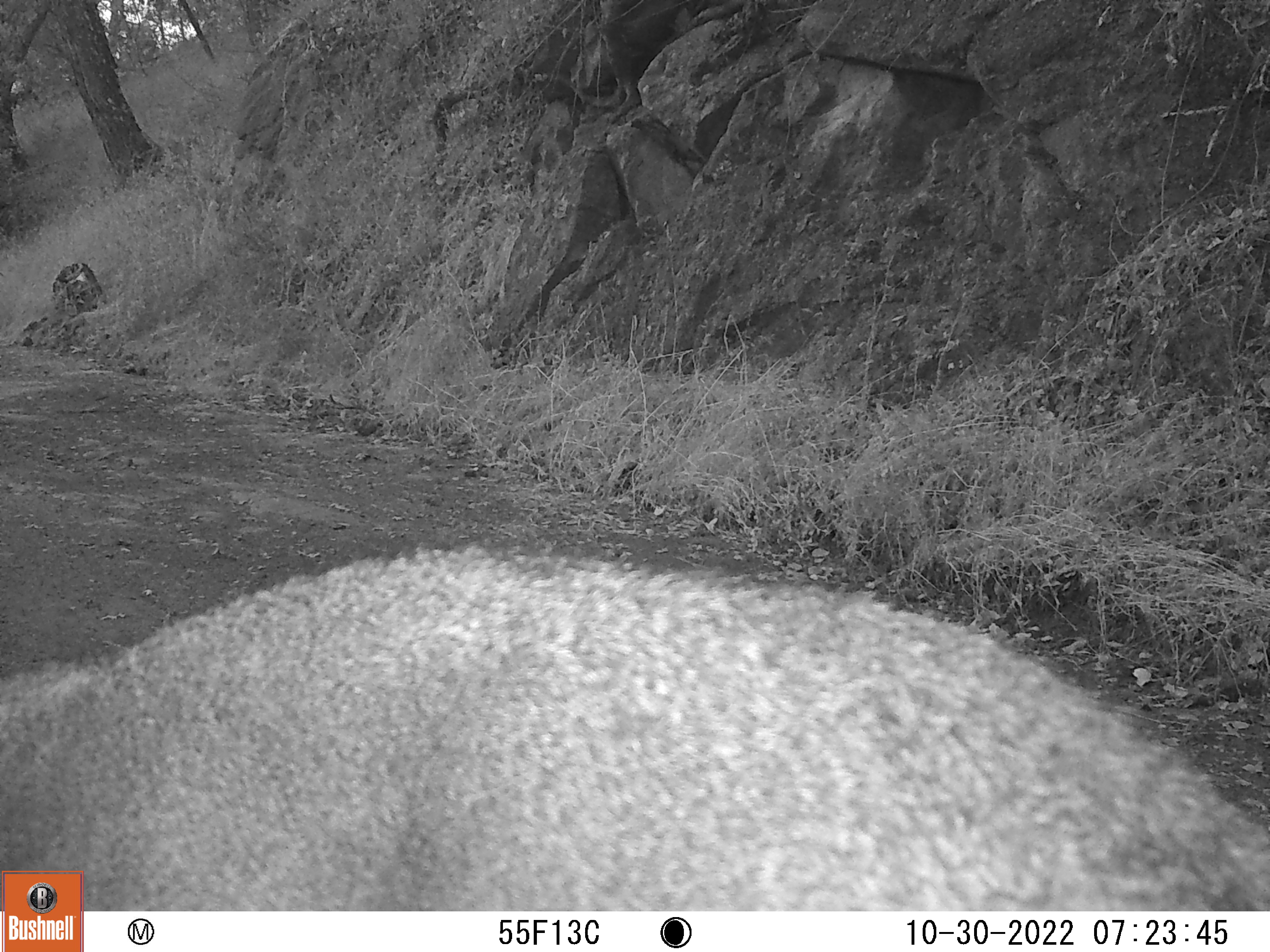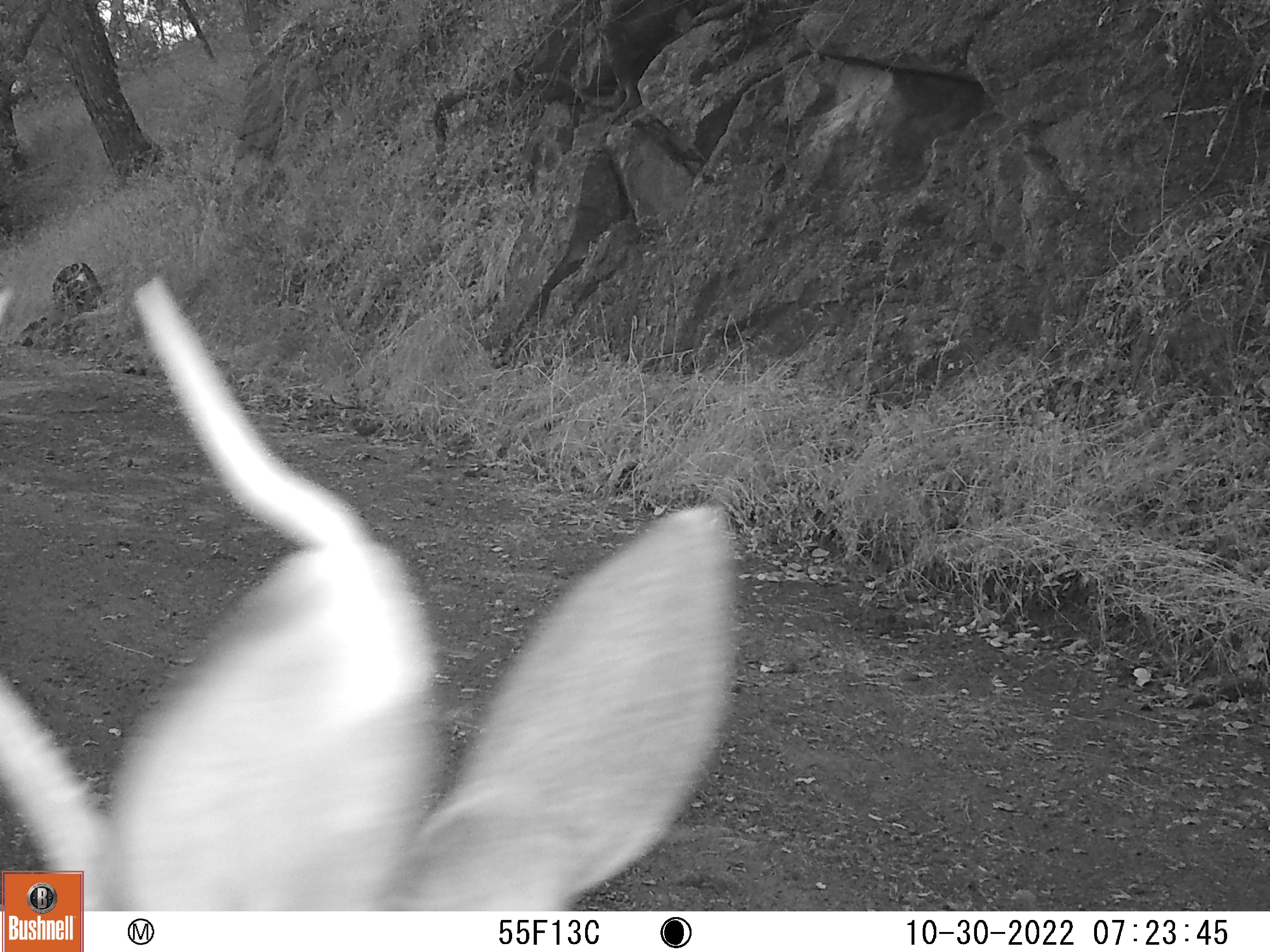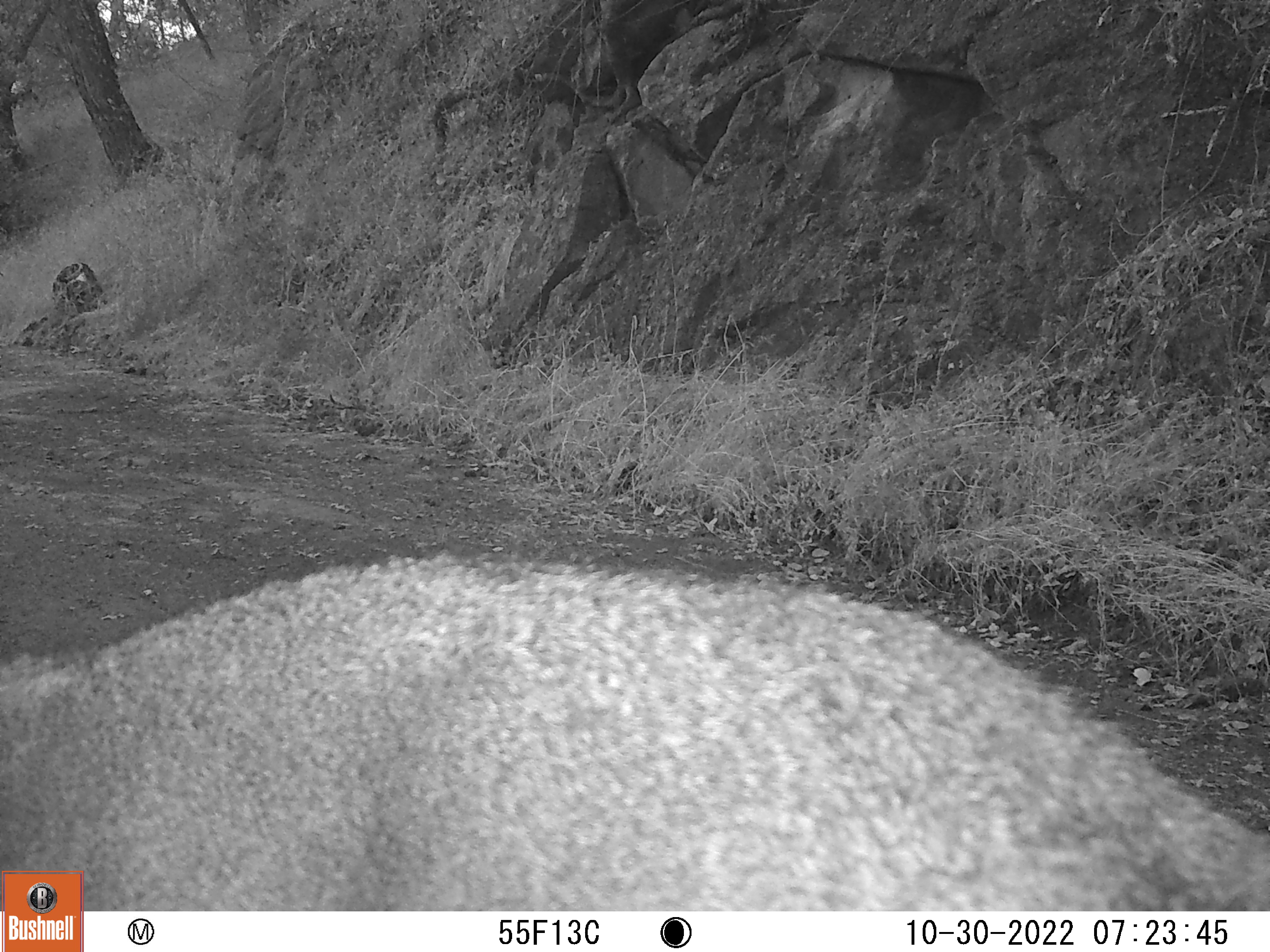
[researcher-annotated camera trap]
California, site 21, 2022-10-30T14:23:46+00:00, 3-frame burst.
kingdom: Animalia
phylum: Chordata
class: Mammalia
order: Artiodactyla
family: Cervidae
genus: Odocoileus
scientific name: Odocoileus hemionus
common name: mule deer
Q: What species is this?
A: Mule deer (Odocoileus hemionus).